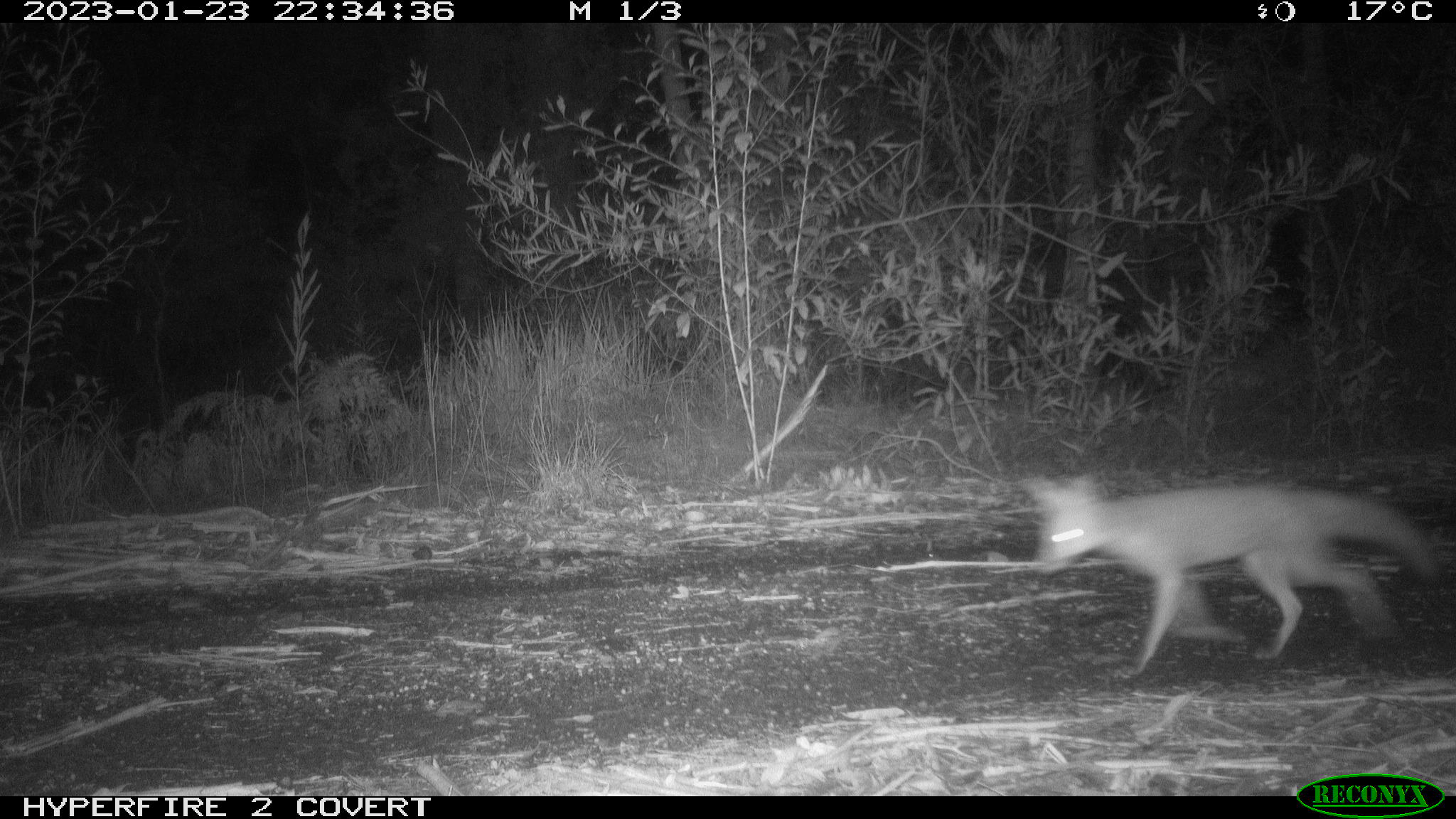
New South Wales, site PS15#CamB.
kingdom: Animalia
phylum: Chordata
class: Mammalia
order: Carnivora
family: Canidae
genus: Vulpes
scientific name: Vulpes vulpes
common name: red fox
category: fox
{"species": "fox (red fox) (Vulpes vulpes)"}